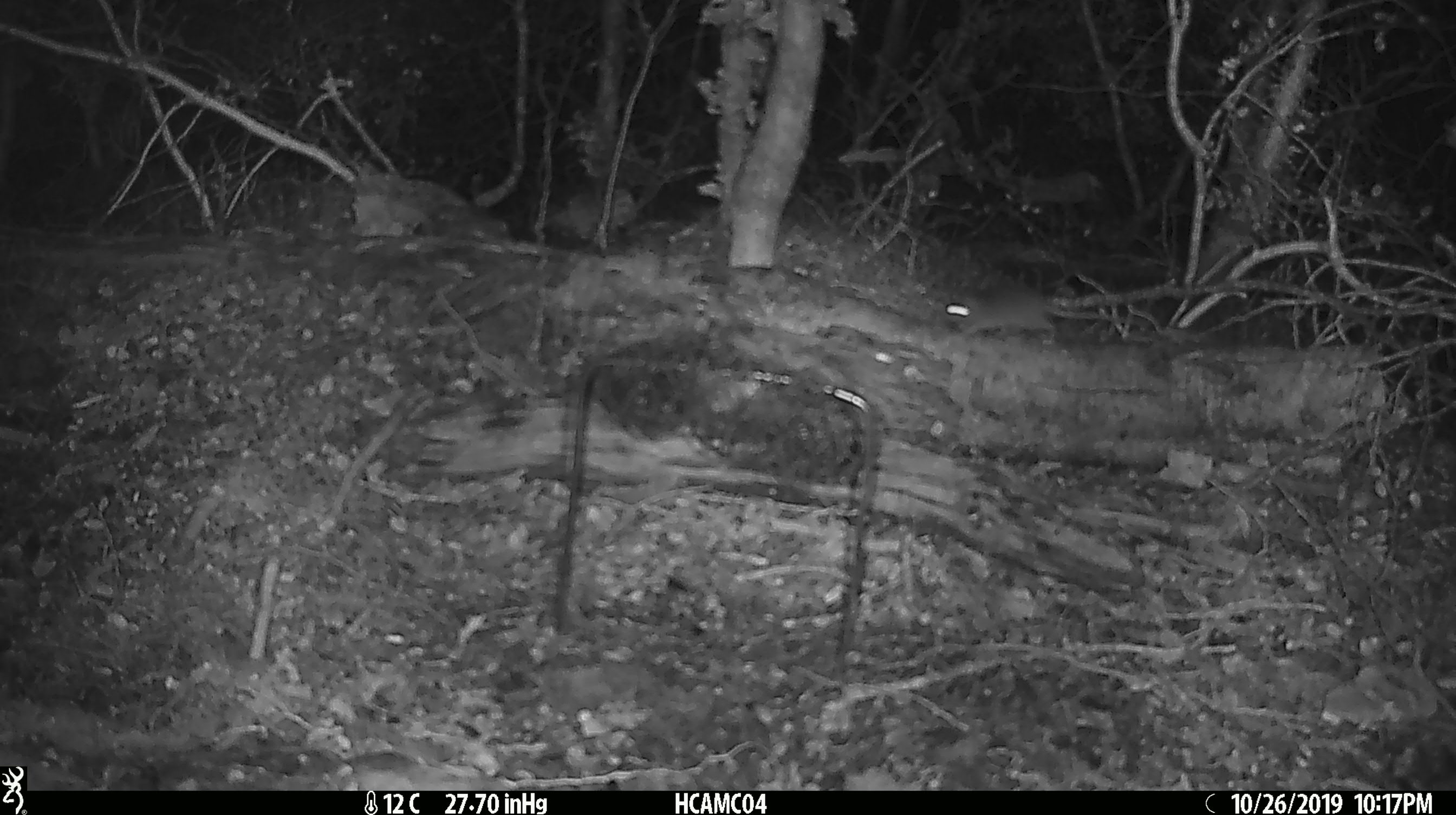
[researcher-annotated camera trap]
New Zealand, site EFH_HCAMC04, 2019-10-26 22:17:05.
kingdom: Animalia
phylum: Chordata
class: Mammalia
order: Rodentia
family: Muridae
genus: Mus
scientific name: Mus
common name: mouse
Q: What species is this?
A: Mouse (Mus).